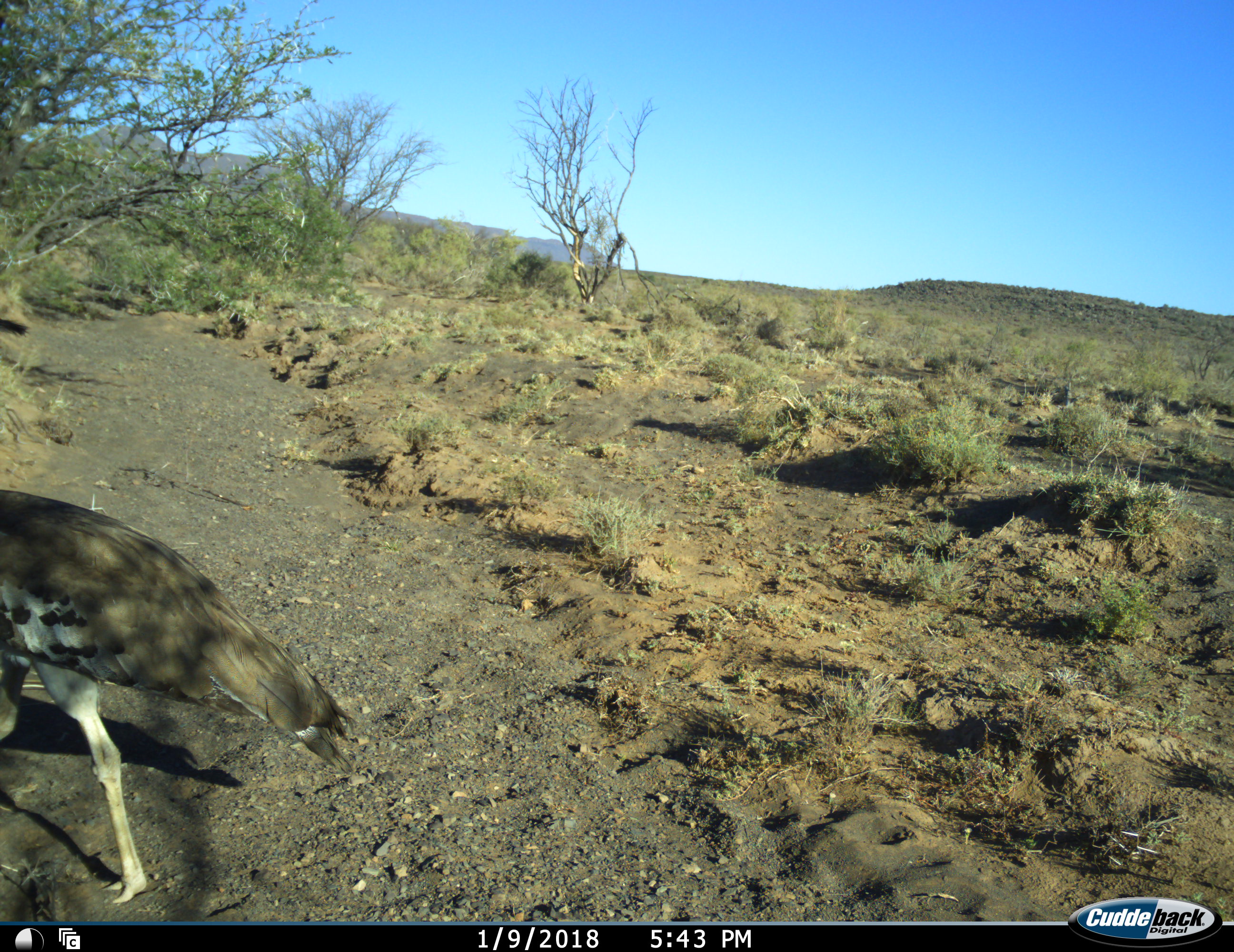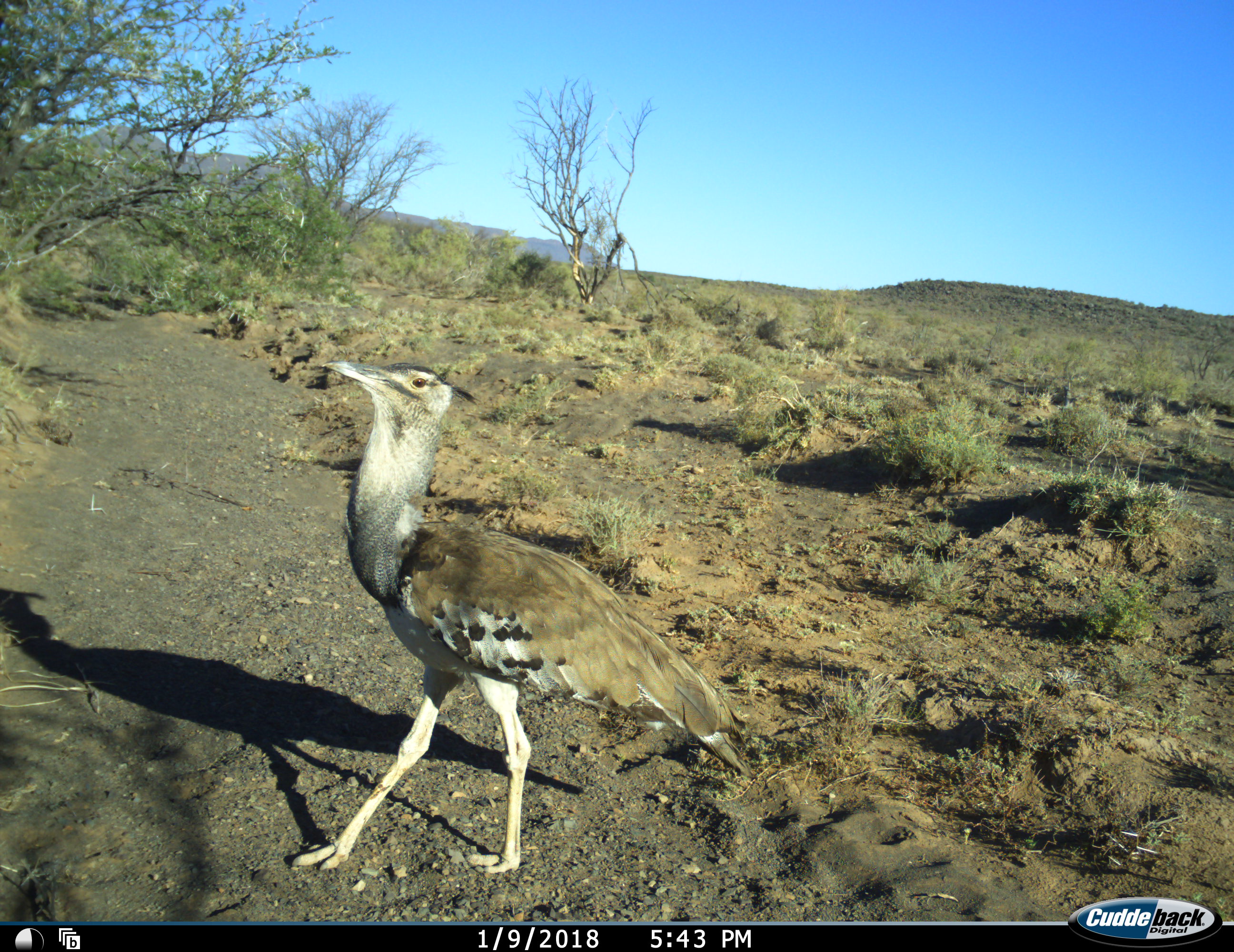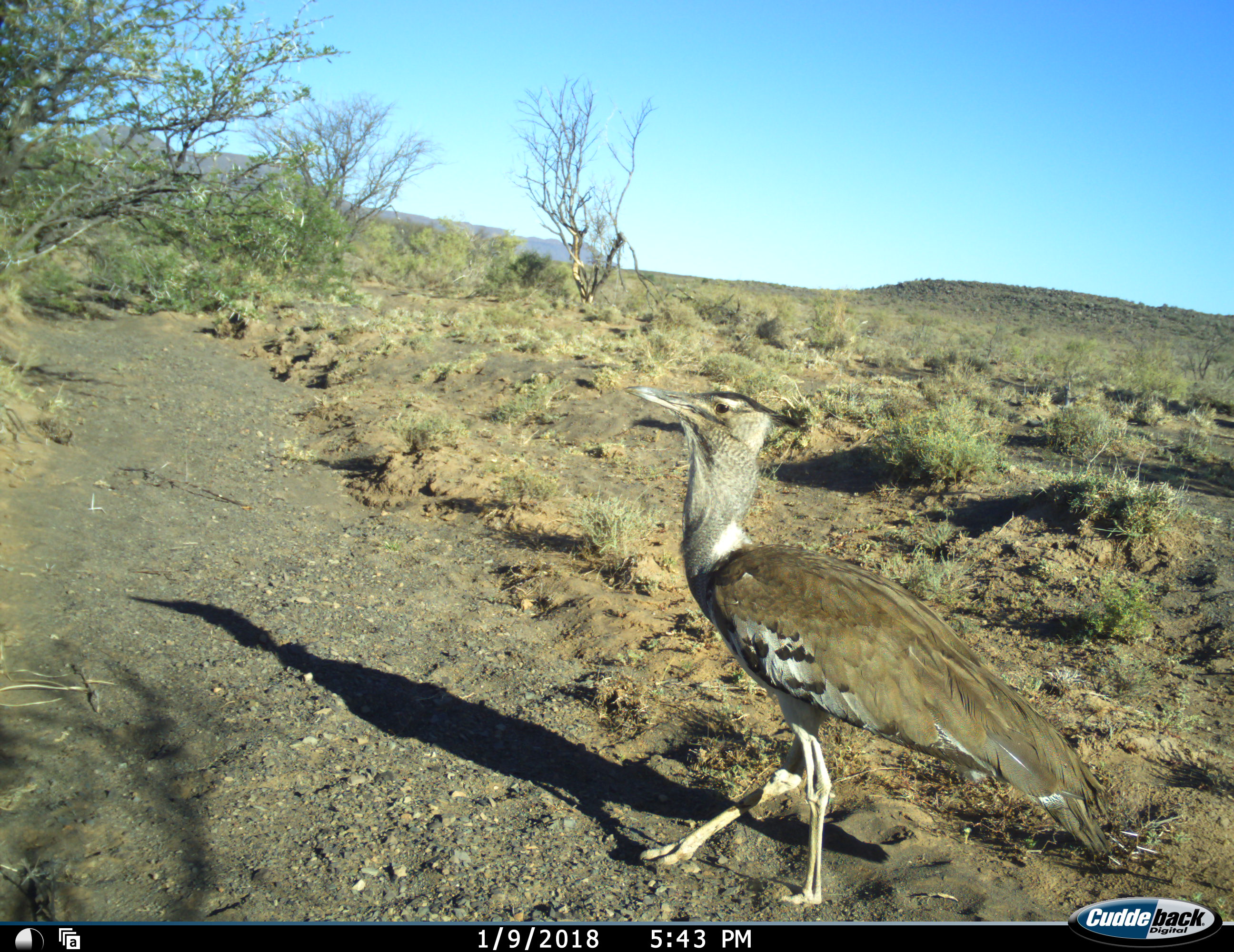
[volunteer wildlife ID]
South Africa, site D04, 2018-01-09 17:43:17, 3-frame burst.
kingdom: Animalia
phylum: Chordata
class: Aves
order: Otidiformes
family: Otididae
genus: Ardeotis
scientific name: Ardeotis kori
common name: kori bustard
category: bustardkori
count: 1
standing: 0%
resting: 0%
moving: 100%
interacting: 0%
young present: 0%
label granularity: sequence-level